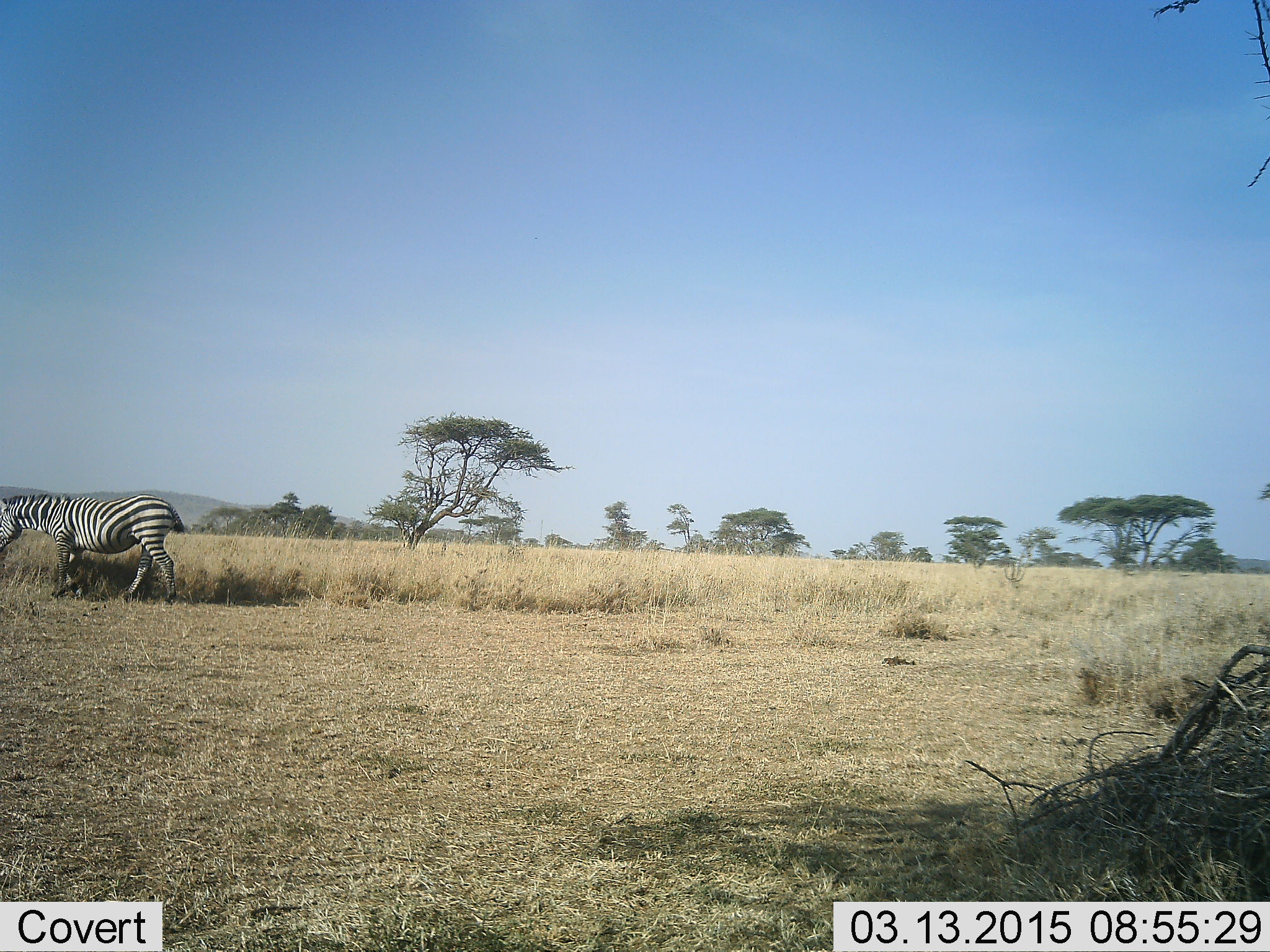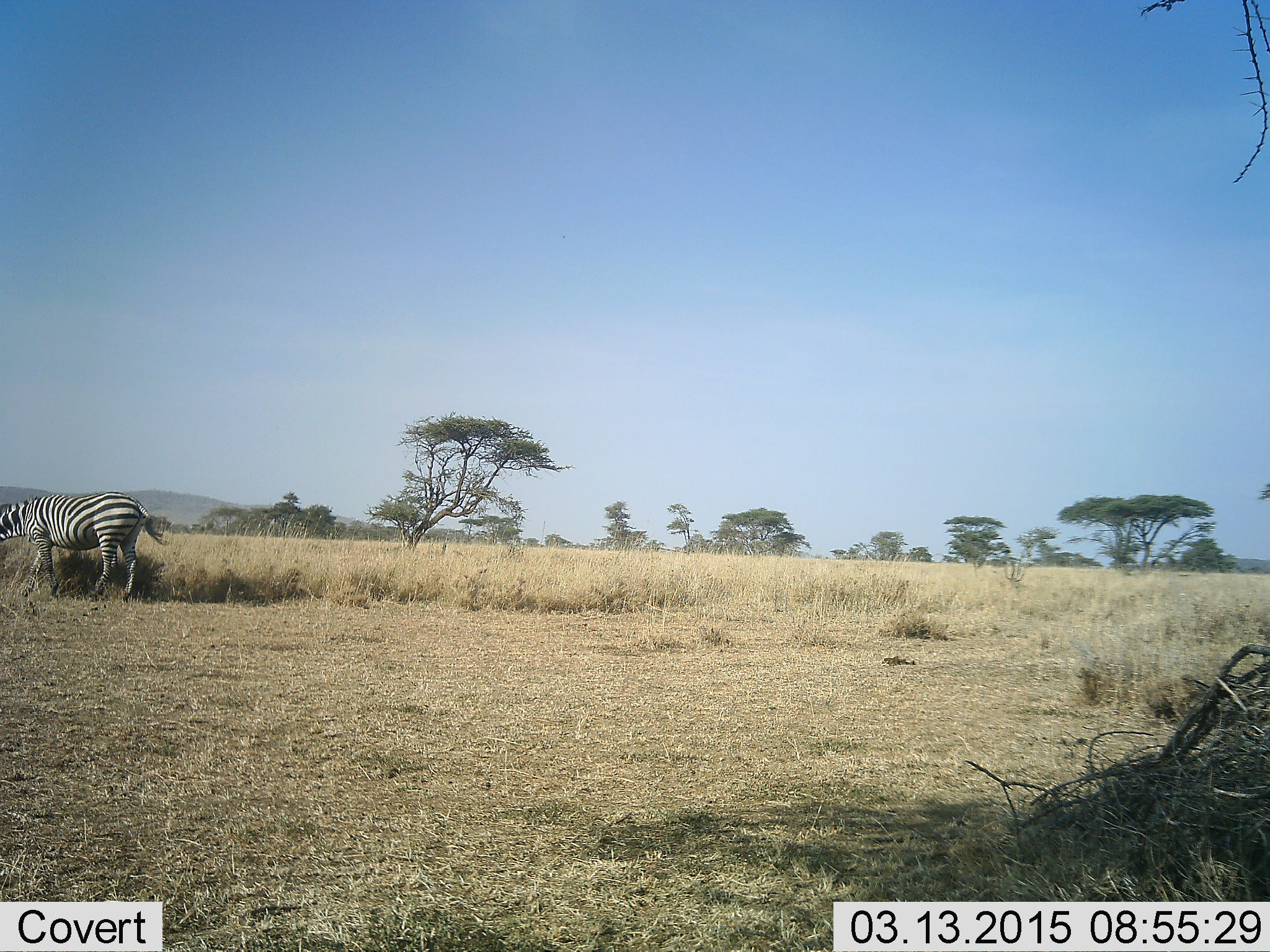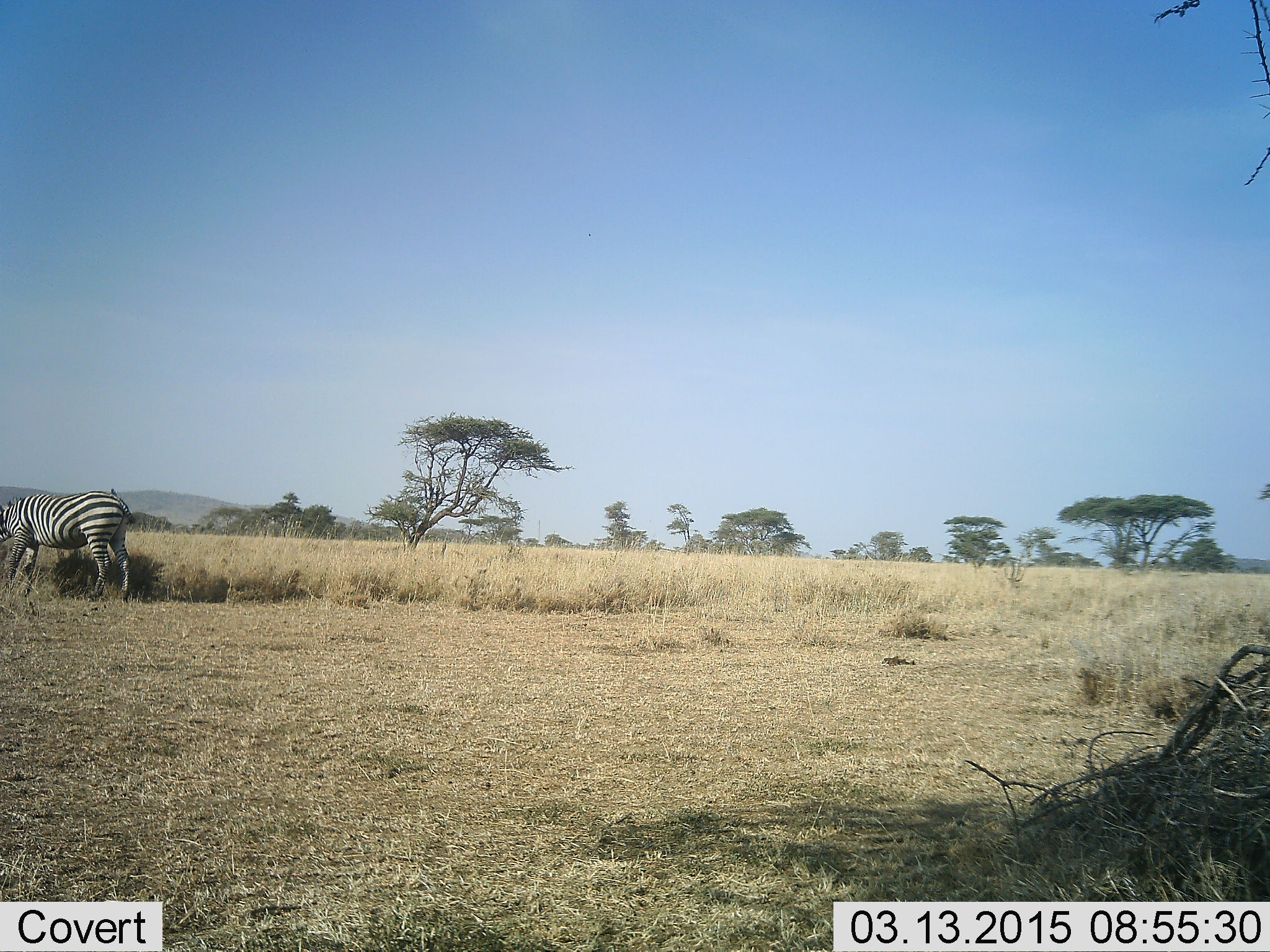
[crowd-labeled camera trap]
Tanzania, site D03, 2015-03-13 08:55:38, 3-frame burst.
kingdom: Animalia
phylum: Chordata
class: Mammalia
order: Perissodactyla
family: Equidae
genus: Equus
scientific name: Equus quagga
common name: plains zebra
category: zebra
Zebra (plains zebra) (Equus quagga), count 1. Behavior (volunteer vote fractions): standing 50%, resting 0%, moving 60%, interacting 0%. Young present (vote fraction): 0%. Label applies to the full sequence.